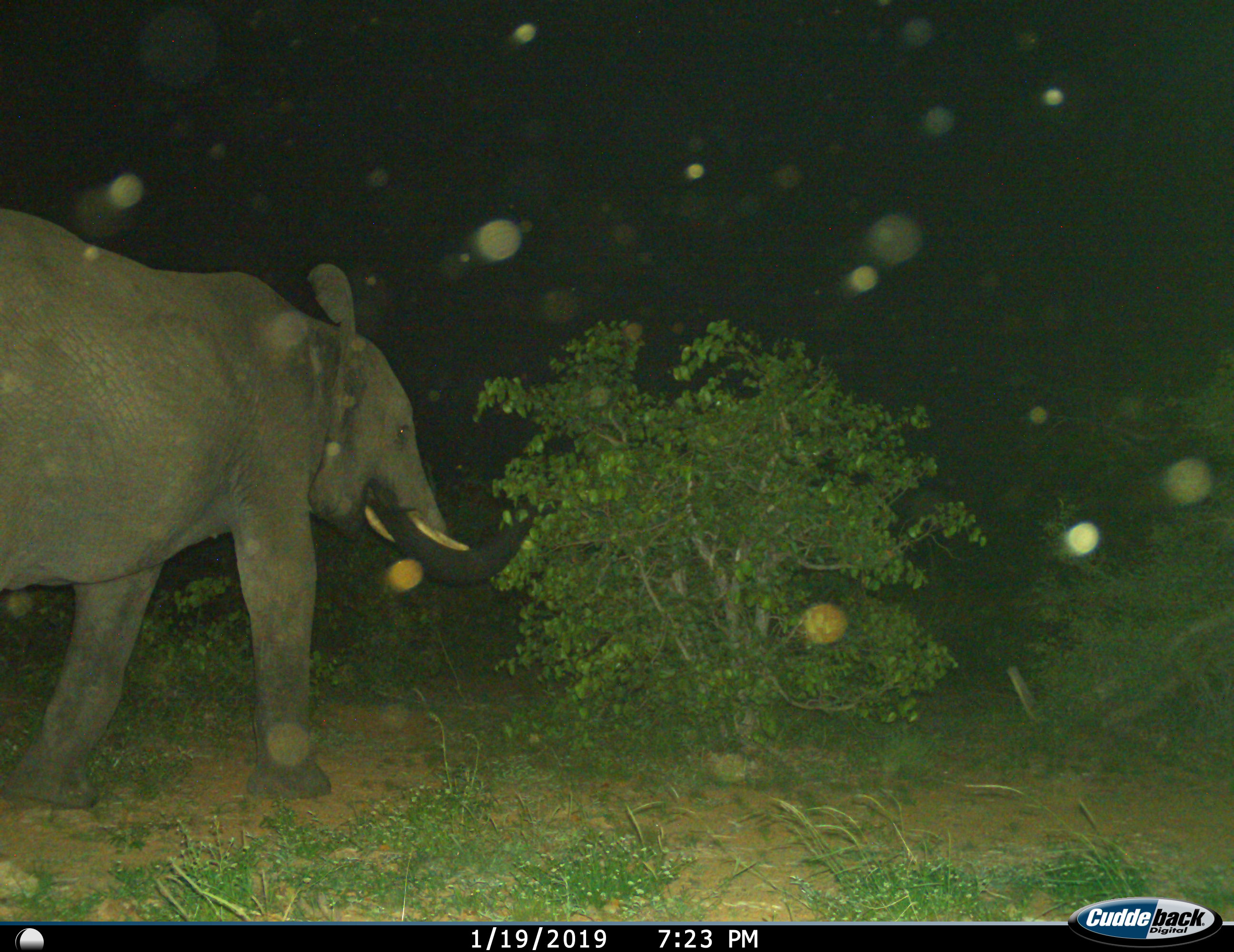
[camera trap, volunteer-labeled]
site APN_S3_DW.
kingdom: Animalia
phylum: Chordata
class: Mammalia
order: Proboscidea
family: Elephantidae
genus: Loxodonta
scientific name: Loxodonta africana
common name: african bush elephant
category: elephant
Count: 1.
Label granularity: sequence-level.